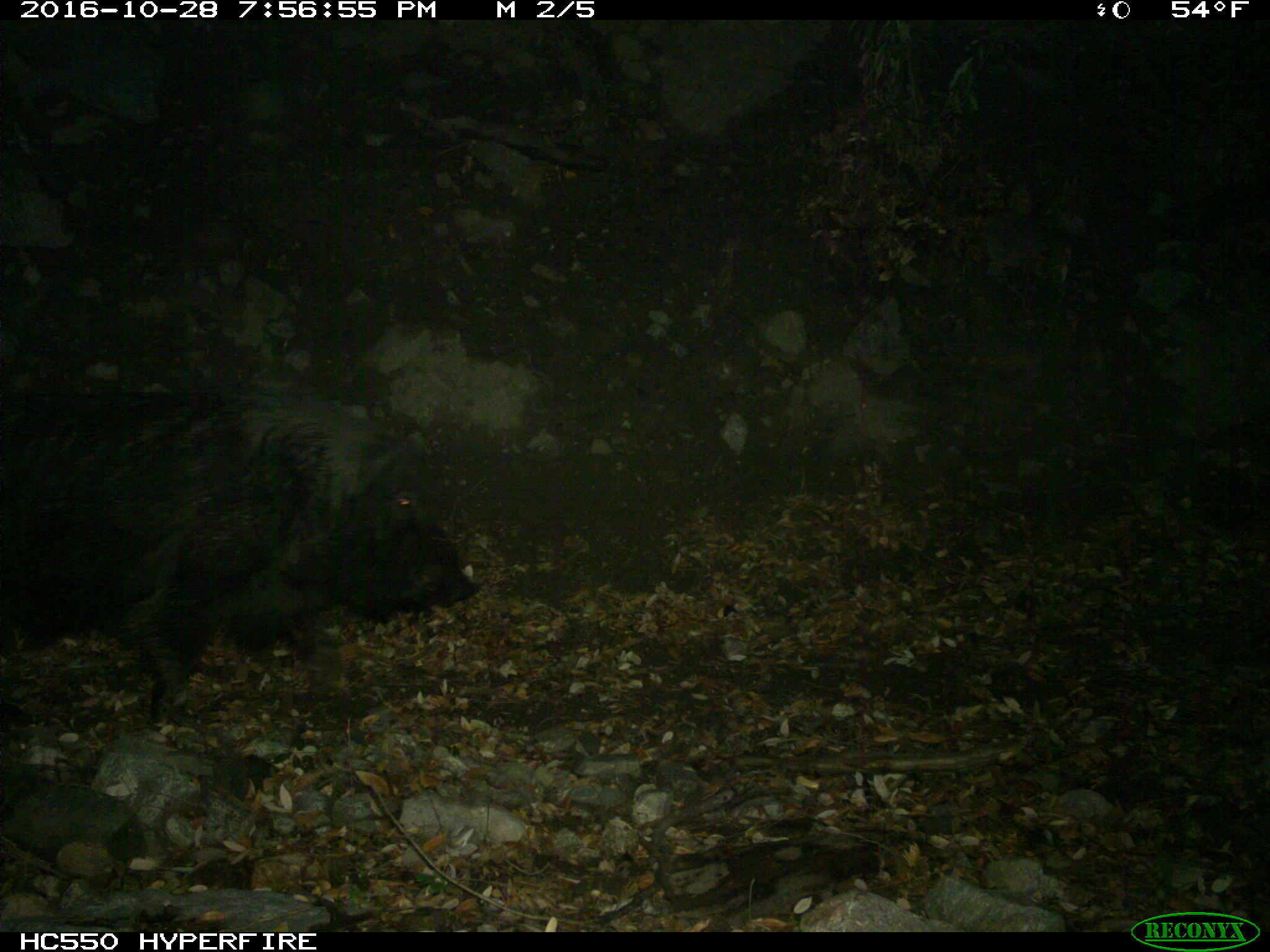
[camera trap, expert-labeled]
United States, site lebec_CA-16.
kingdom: Animalia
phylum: Chordata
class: Mammalia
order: Artiodactyla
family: Suidae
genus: Sus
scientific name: Sus scrofa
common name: wild boar